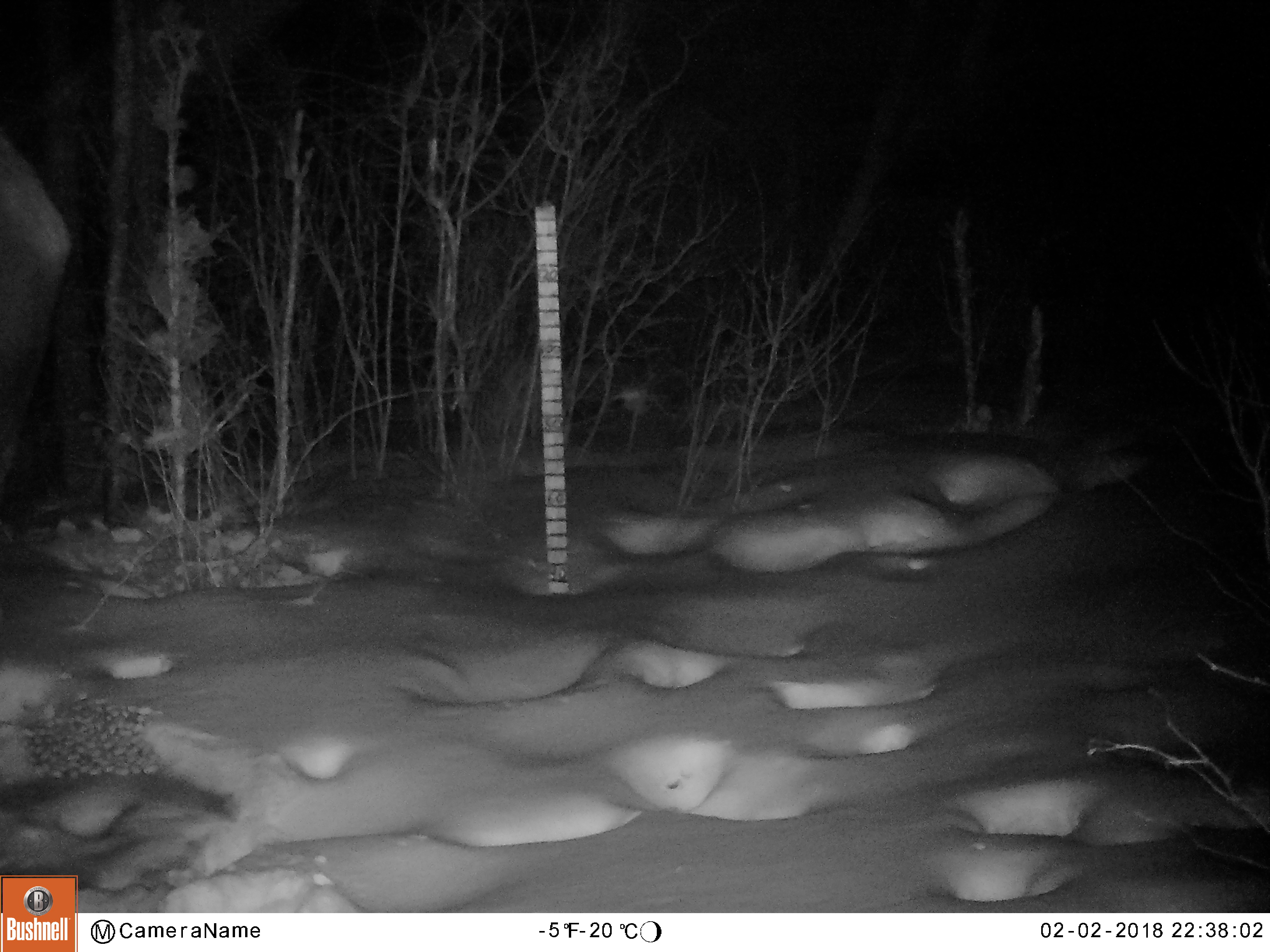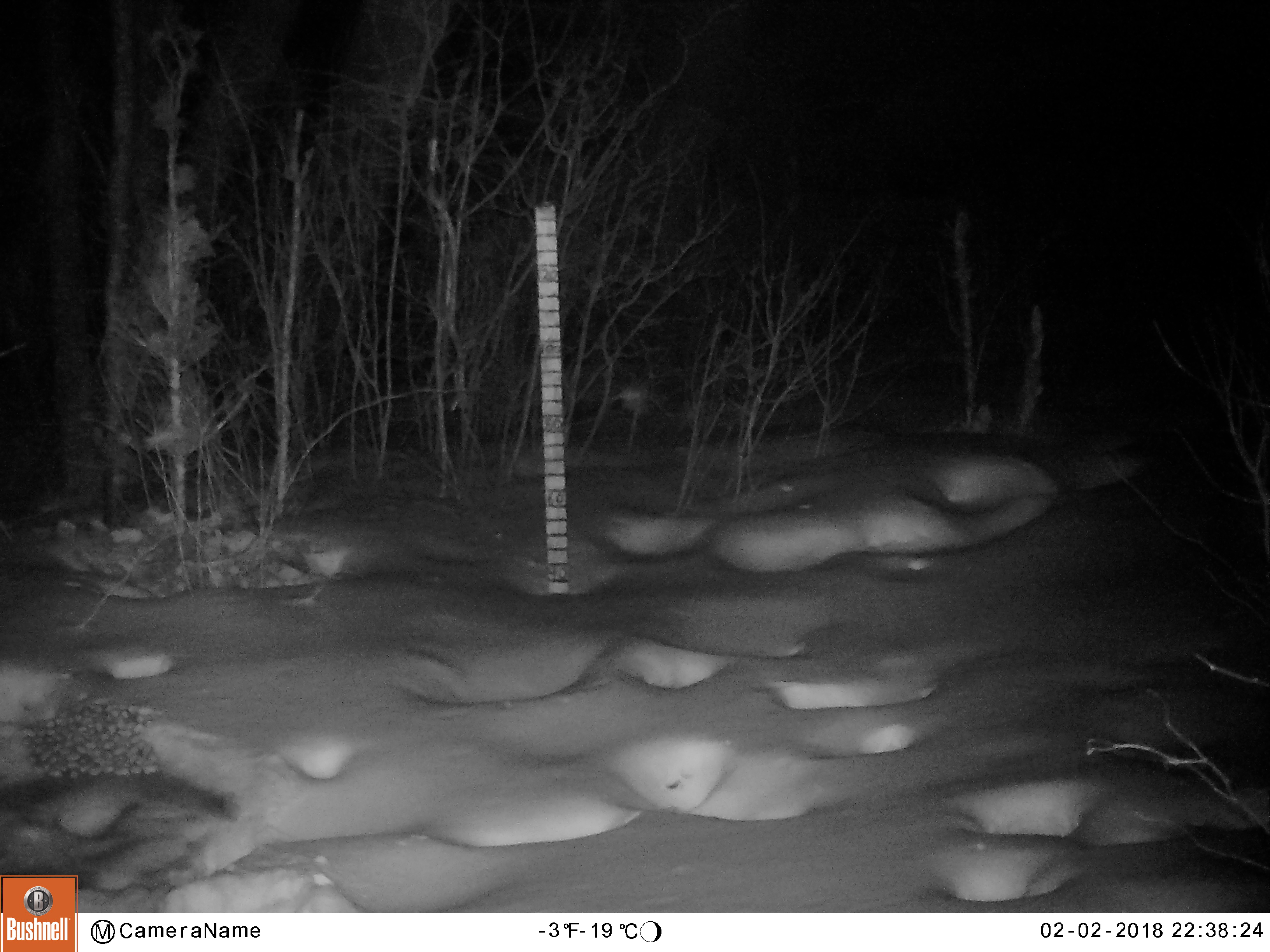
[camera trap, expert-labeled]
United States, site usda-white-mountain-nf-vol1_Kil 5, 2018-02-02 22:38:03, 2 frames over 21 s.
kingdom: Animalia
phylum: Chordata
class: Mammalia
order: Artiodactyla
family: Cervidae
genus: Alces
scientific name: Alces alces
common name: moose